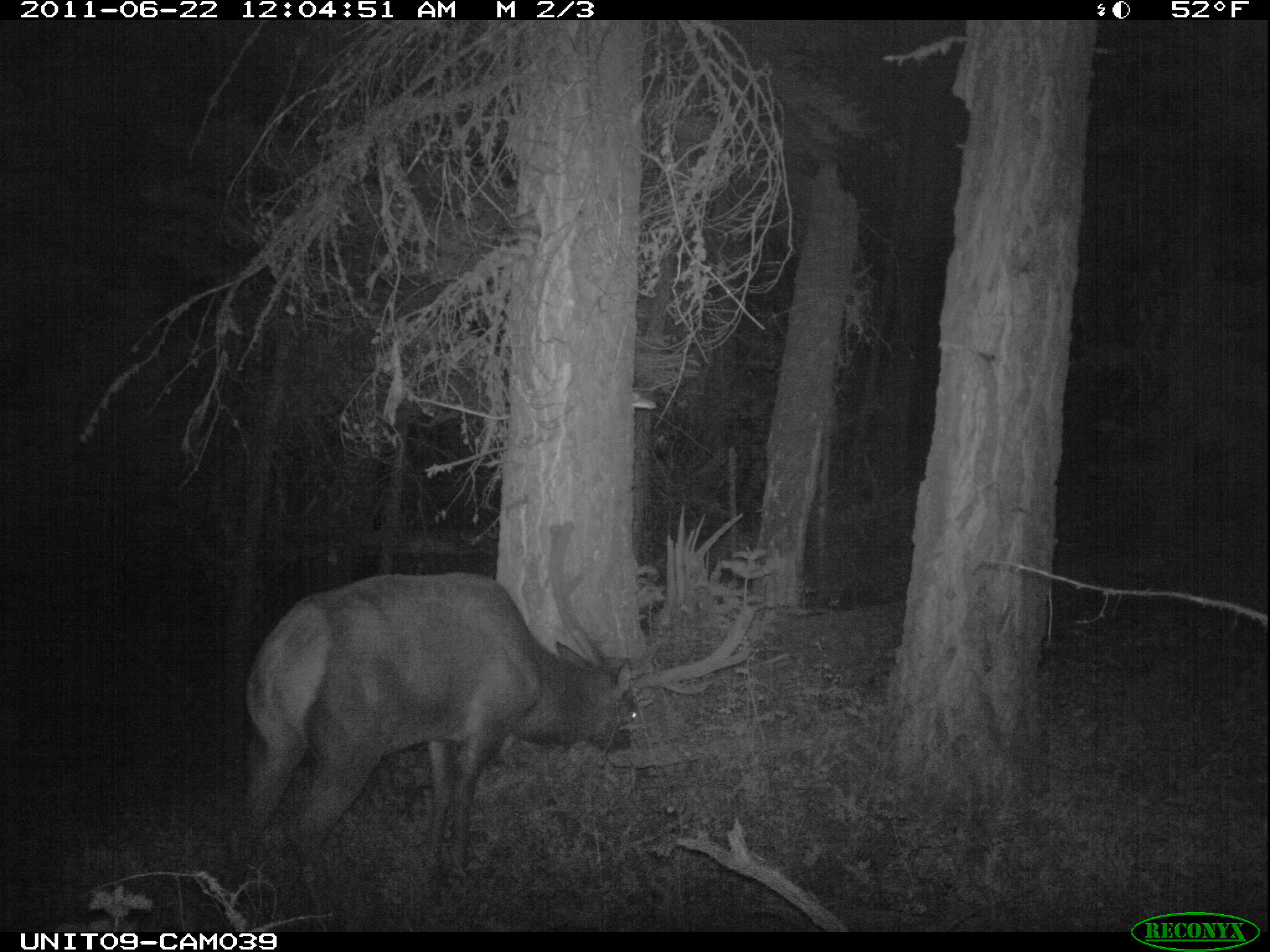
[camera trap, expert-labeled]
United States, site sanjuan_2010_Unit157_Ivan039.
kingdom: Animalia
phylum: Chordata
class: Mammalia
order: Artiodactyla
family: Cervidae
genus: Cervus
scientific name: Cervus elaphus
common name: red deer